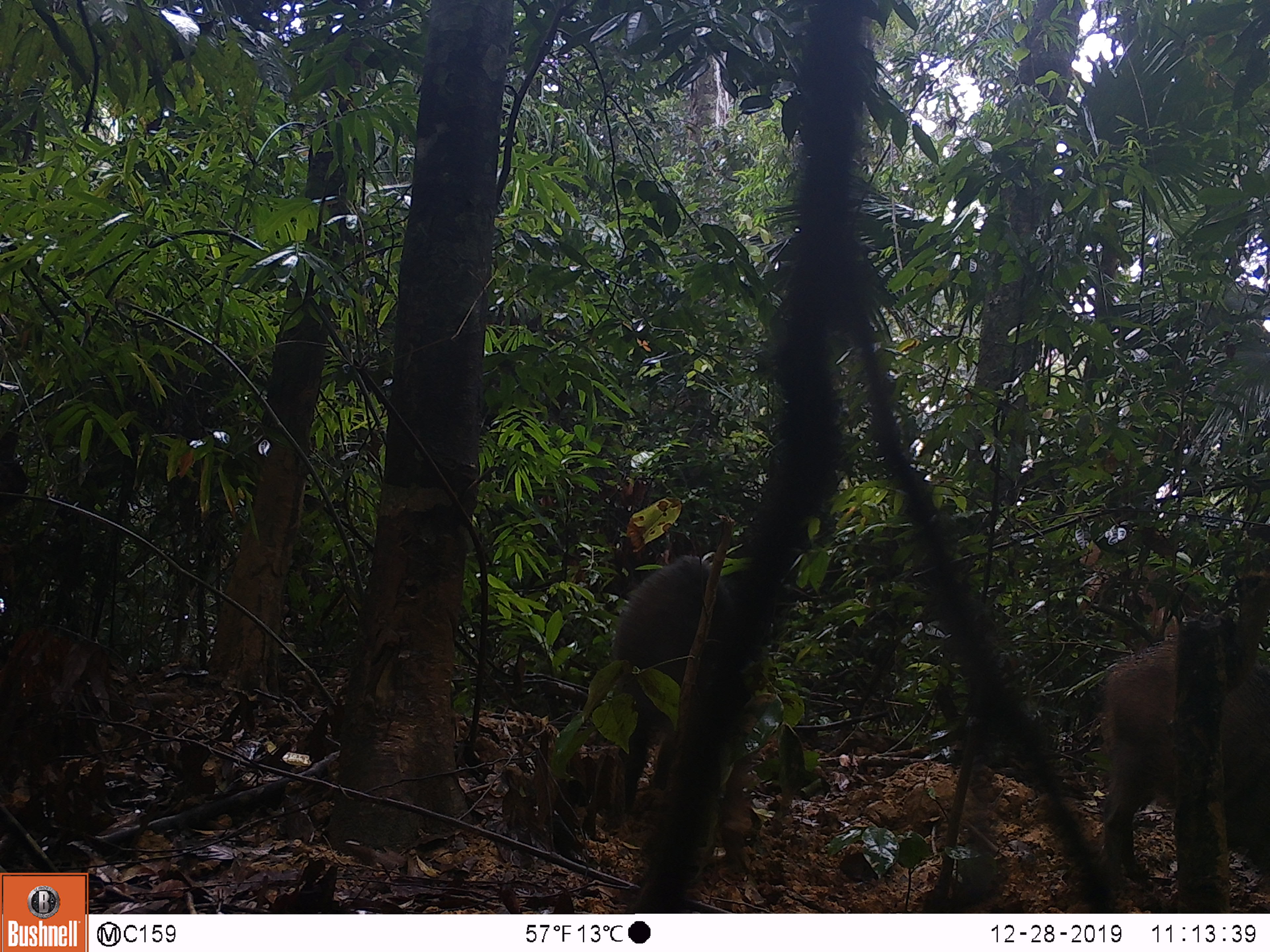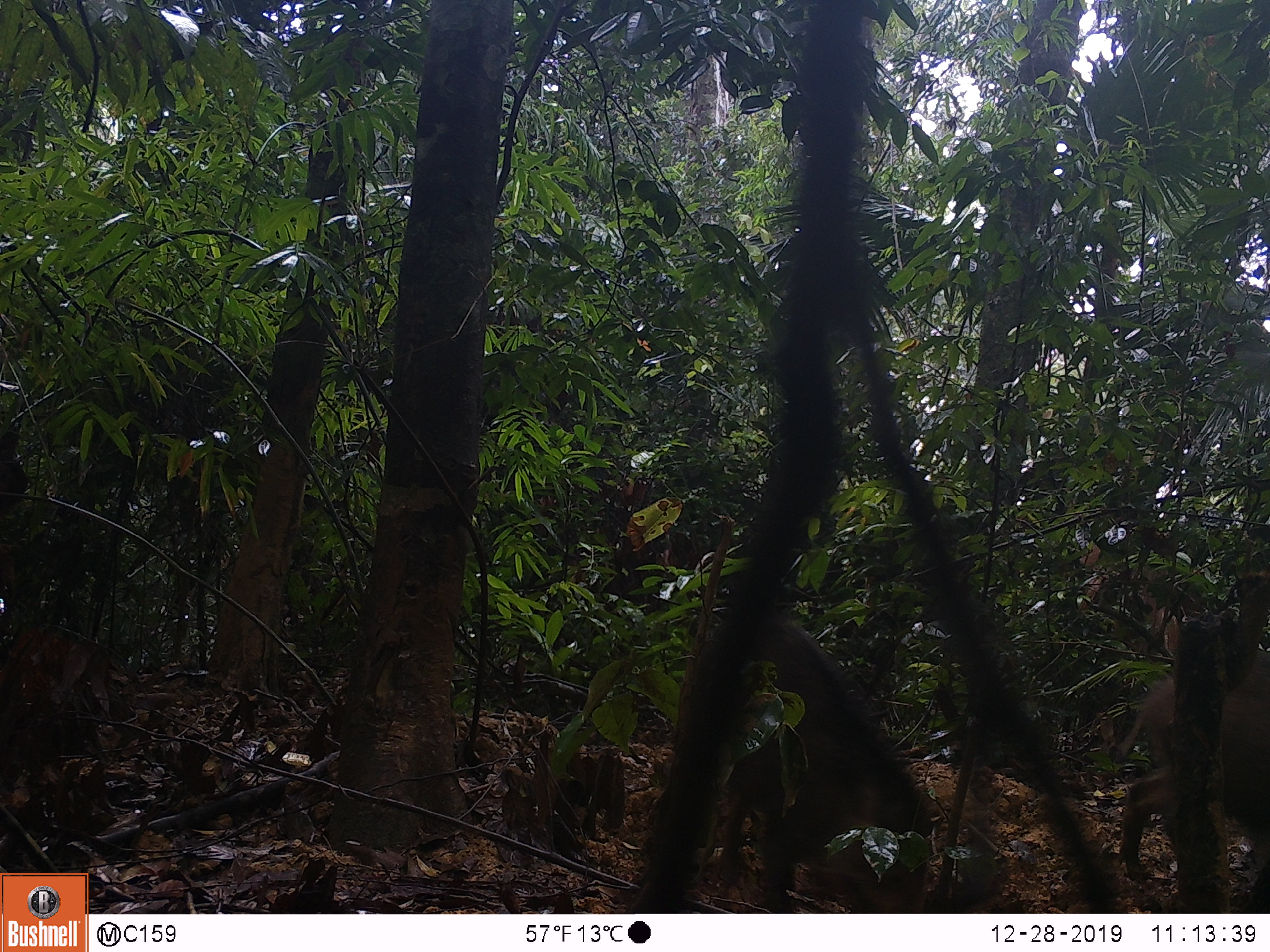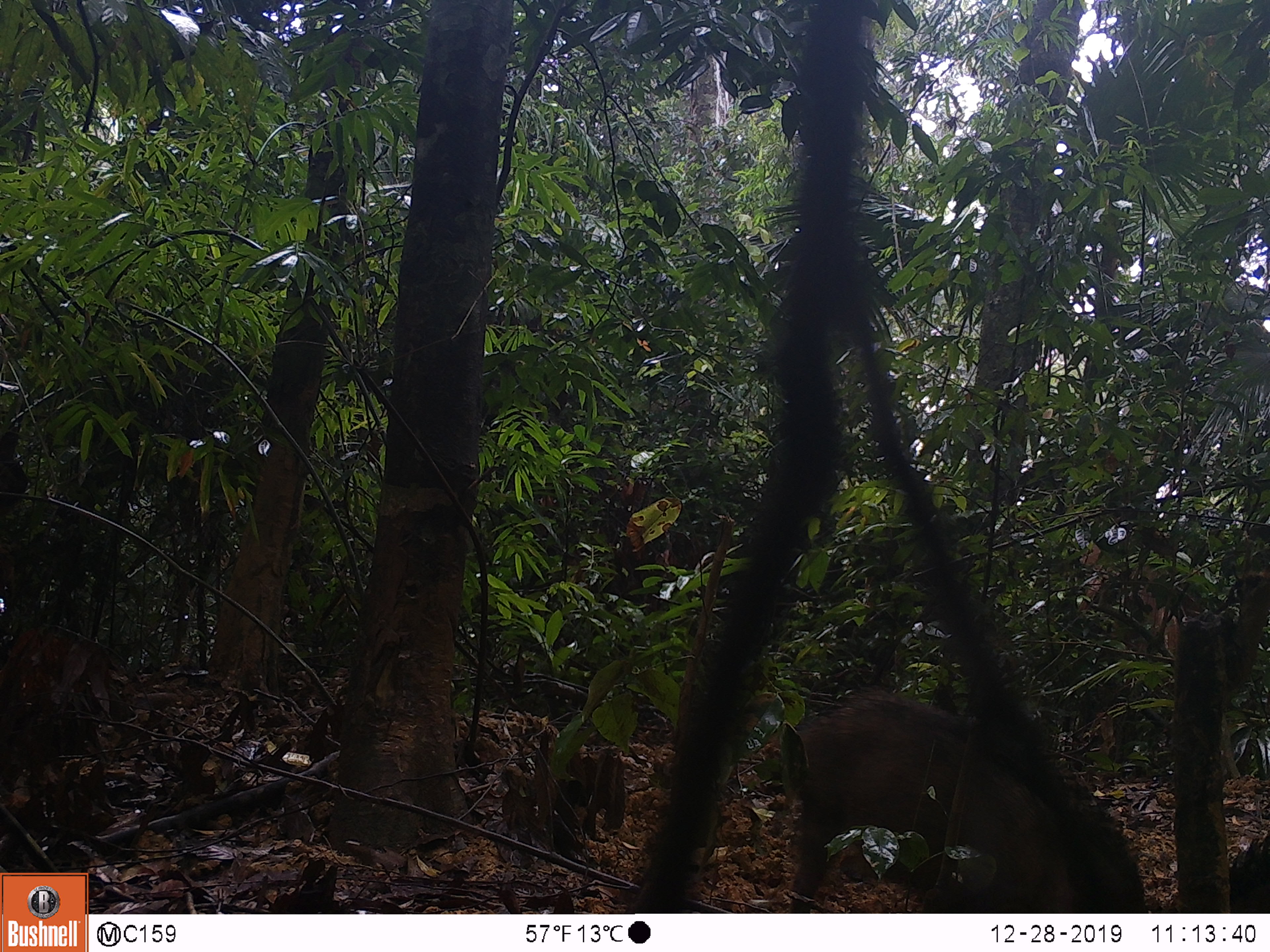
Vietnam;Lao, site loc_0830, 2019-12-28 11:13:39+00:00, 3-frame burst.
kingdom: Animalia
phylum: Chordata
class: Mammalia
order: Artiodactyla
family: Suidae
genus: Sus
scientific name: Sus scrofa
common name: eurasian wild pig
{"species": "eurasian wild pig (Sus scrofa)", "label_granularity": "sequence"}